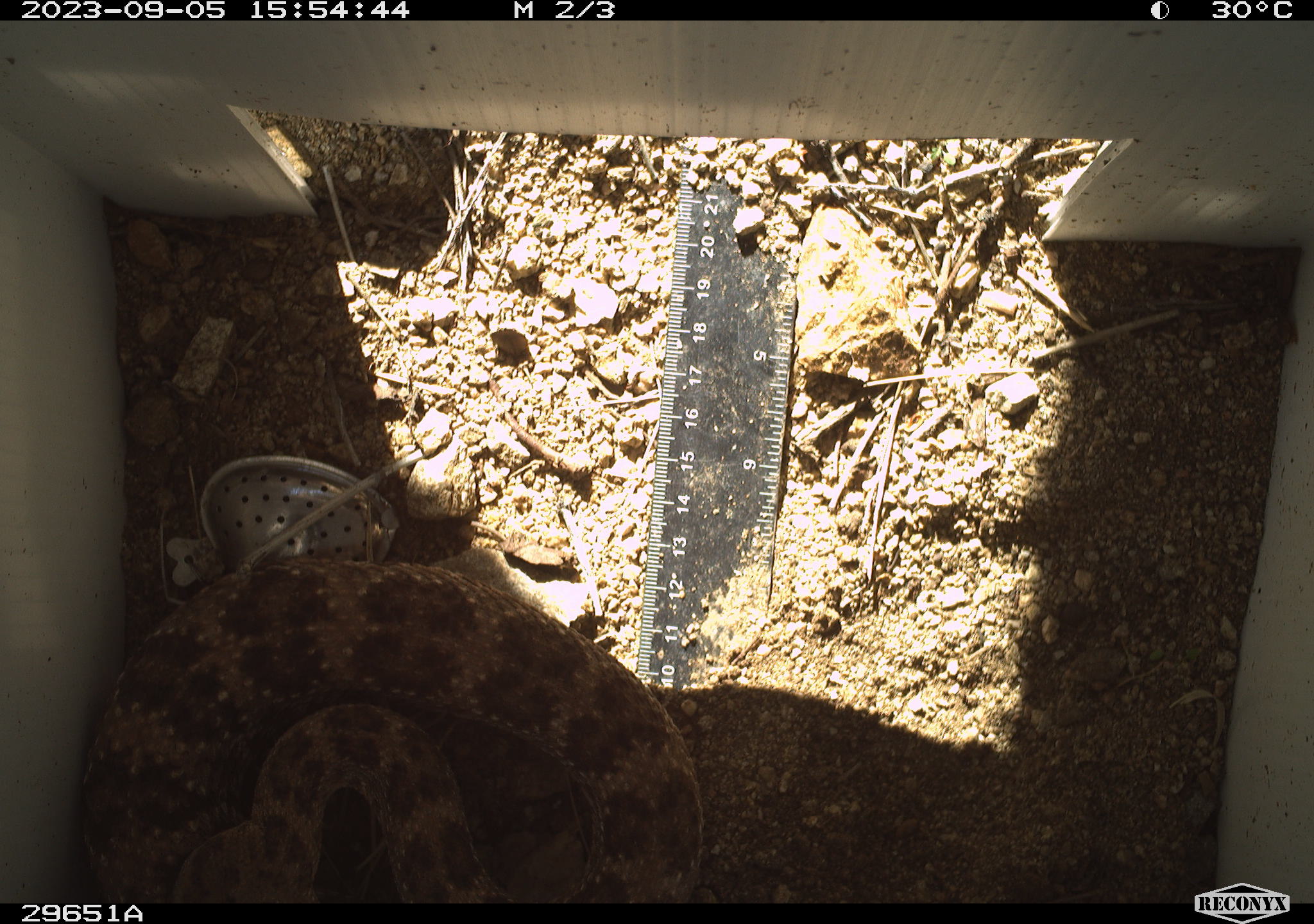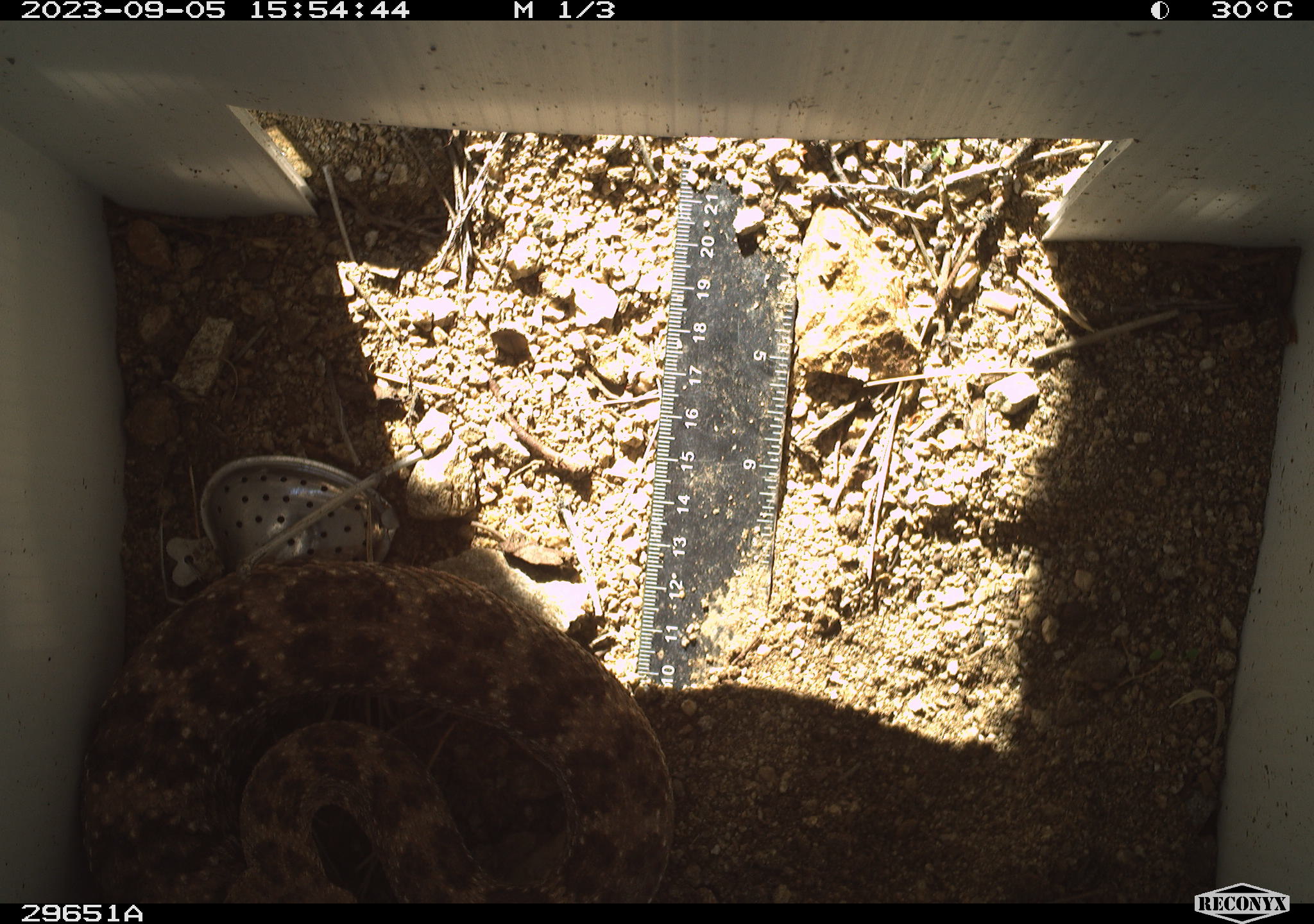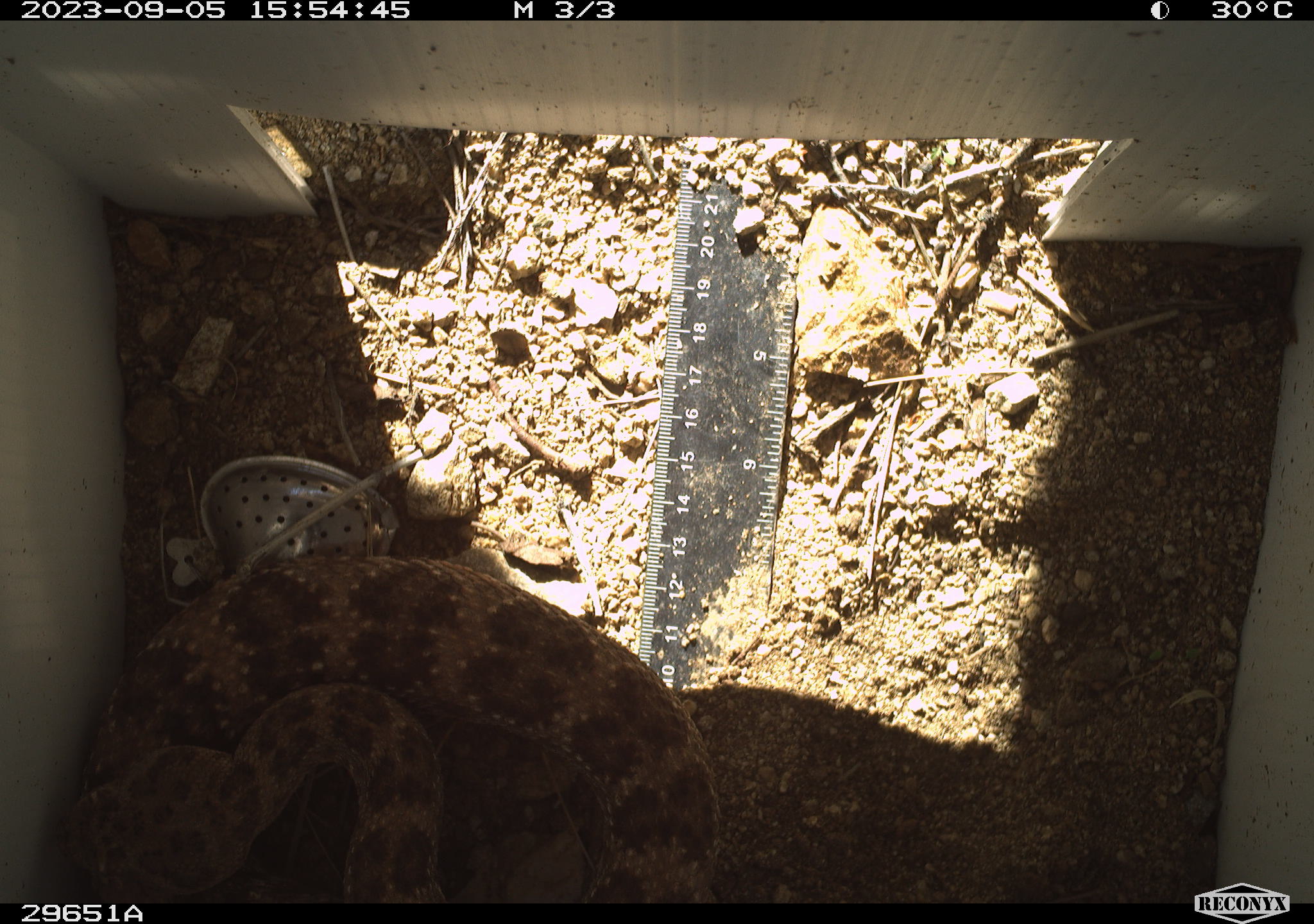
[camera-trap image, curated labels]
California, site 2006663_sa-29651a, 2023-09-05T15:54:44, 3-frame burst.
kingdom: Animalia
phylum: Chordata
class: Reptilia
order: Squamata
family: Viperidae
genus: Crotalus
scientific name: Crotalus pyrrhus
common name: southwestern speckled rattlesnake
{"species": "southwestern speckled rattlesnake (Crotalus pyrrhus)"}